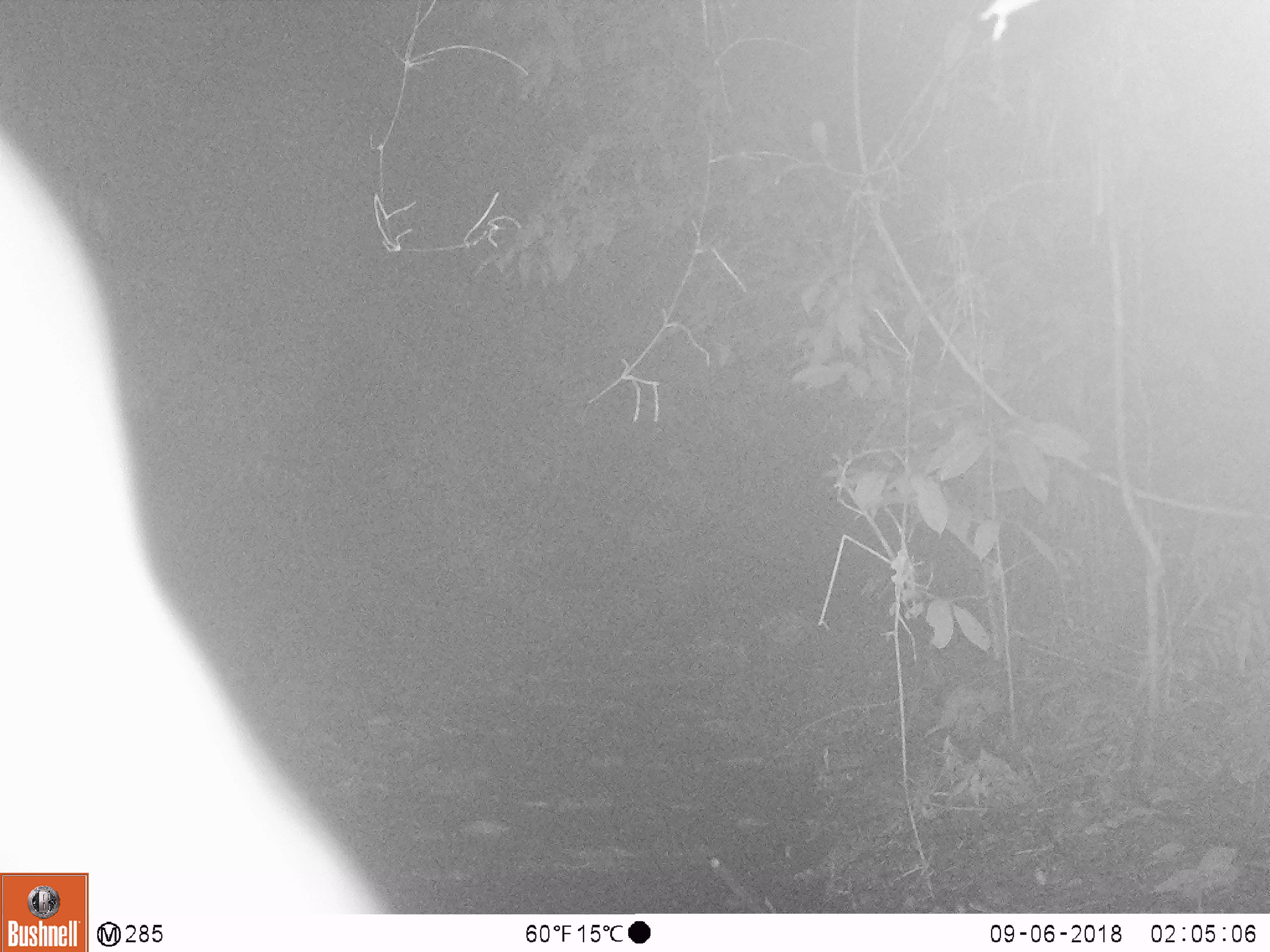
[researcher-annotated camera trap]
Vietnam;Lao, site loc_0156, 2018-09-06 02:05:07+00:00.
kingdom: Animalia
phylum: Chordata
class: Mammalia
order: Artiodactyla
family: Cervidae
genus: Muntiacus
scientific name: Muntiacus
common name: muntjacs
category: unidentified muntjac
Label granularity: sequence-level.